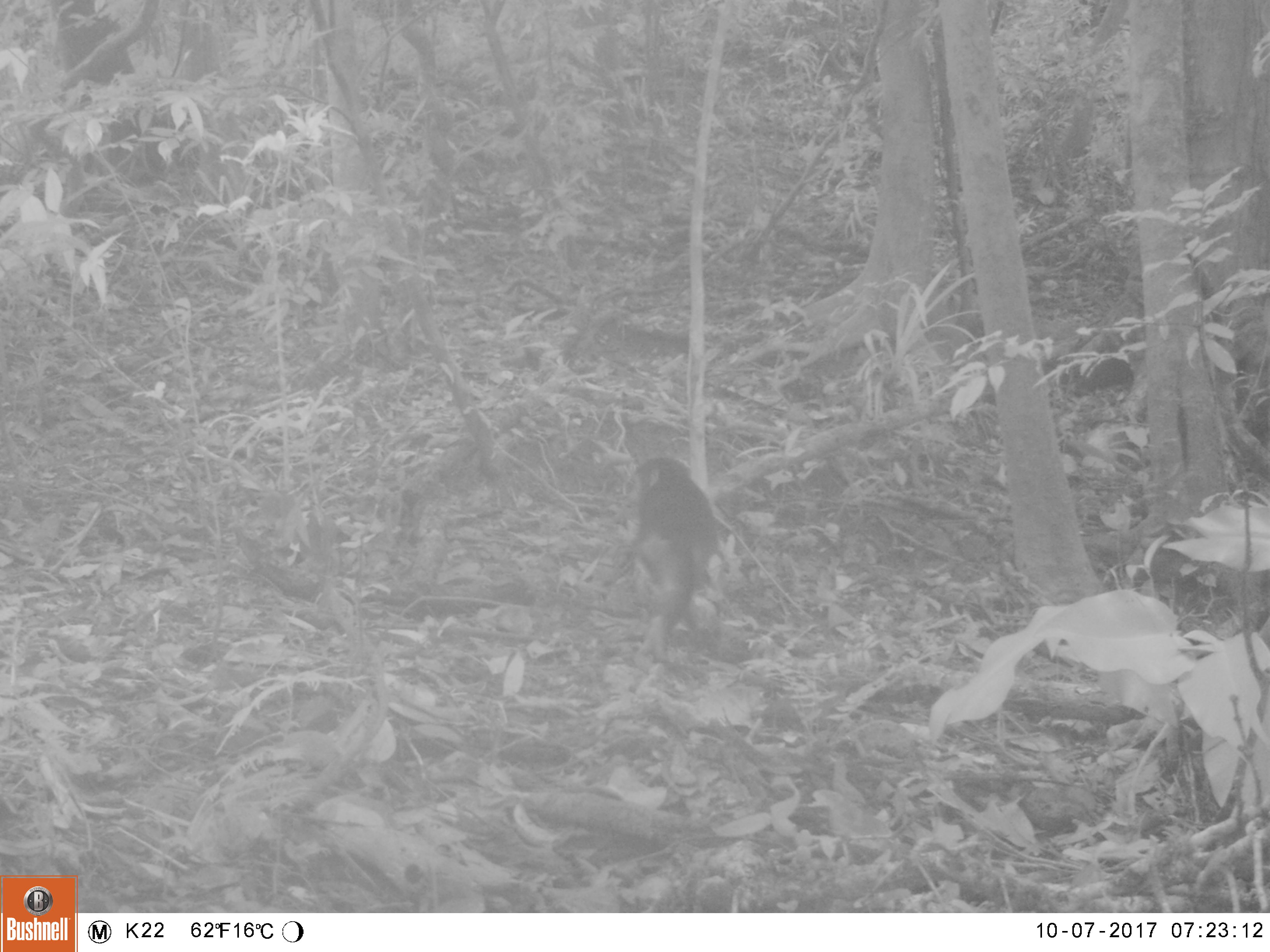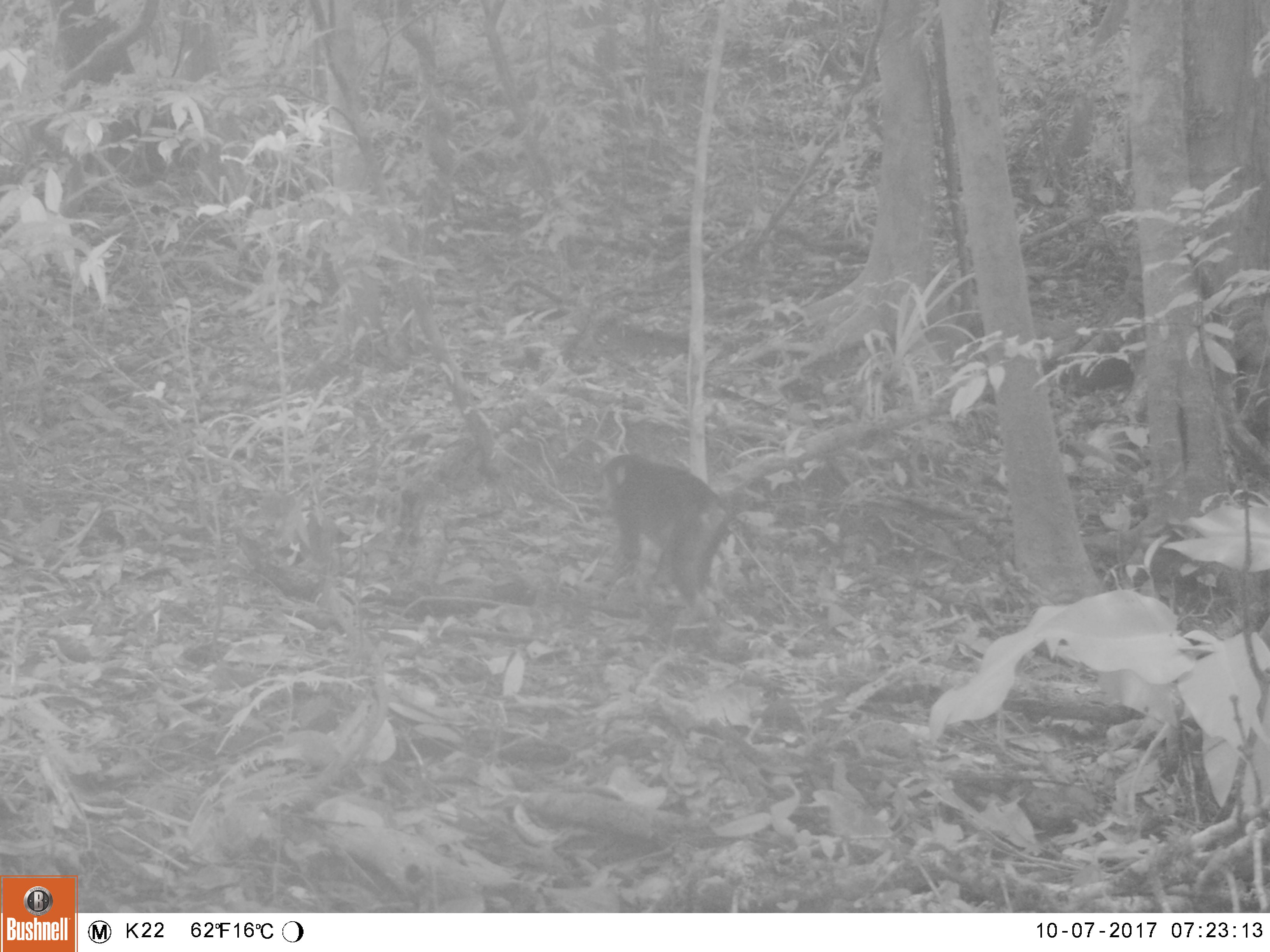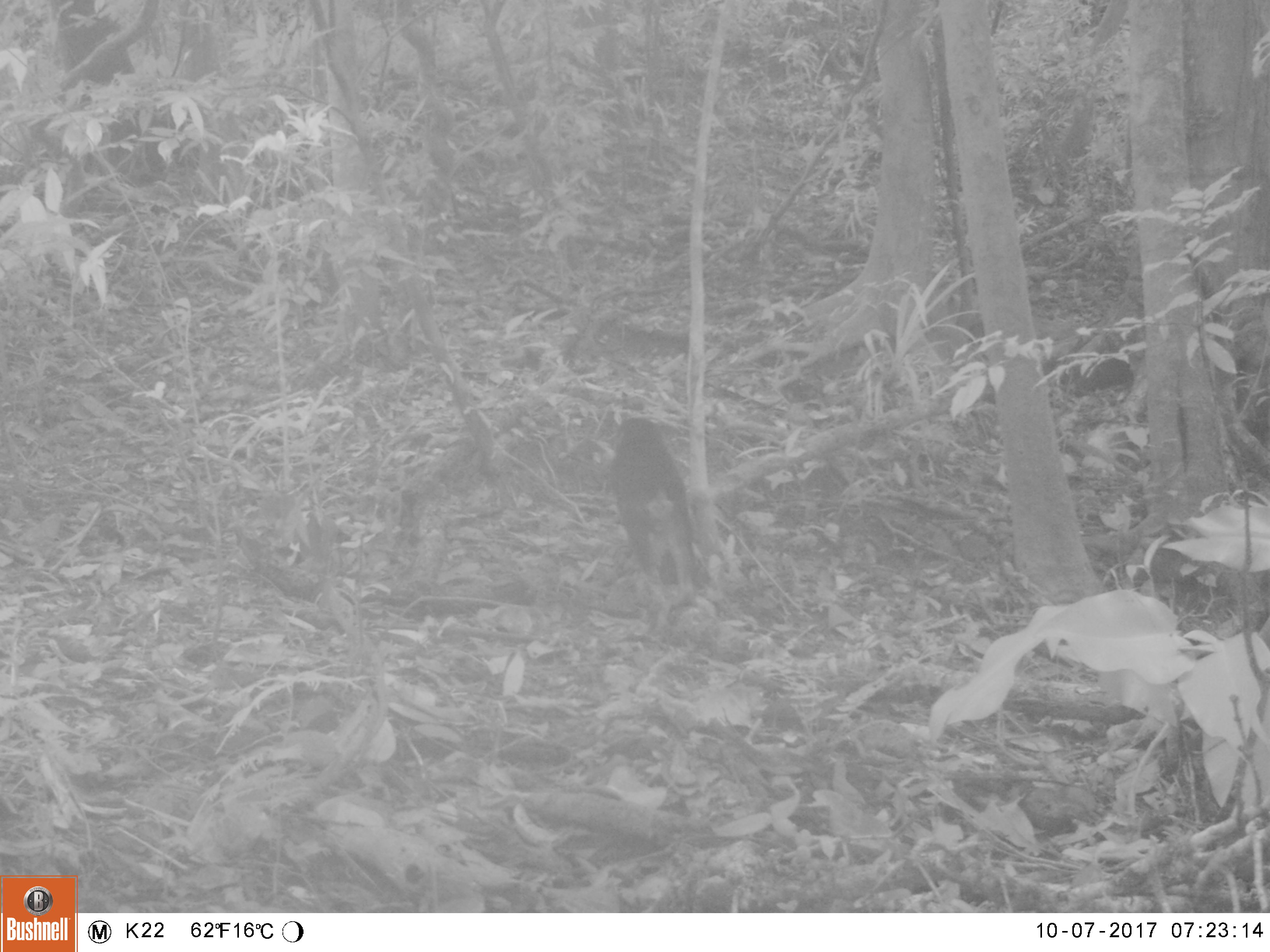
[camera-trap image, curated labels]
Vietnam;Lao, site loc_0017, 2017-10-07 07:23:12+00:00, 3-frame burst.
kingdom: Animalia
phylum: Chordata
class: Mammalia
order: Primates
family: Cercopithecidae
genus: Macaca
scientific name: Macaca arctoides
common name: stump-tailed macaque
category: stump tailed macaque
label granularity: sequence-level